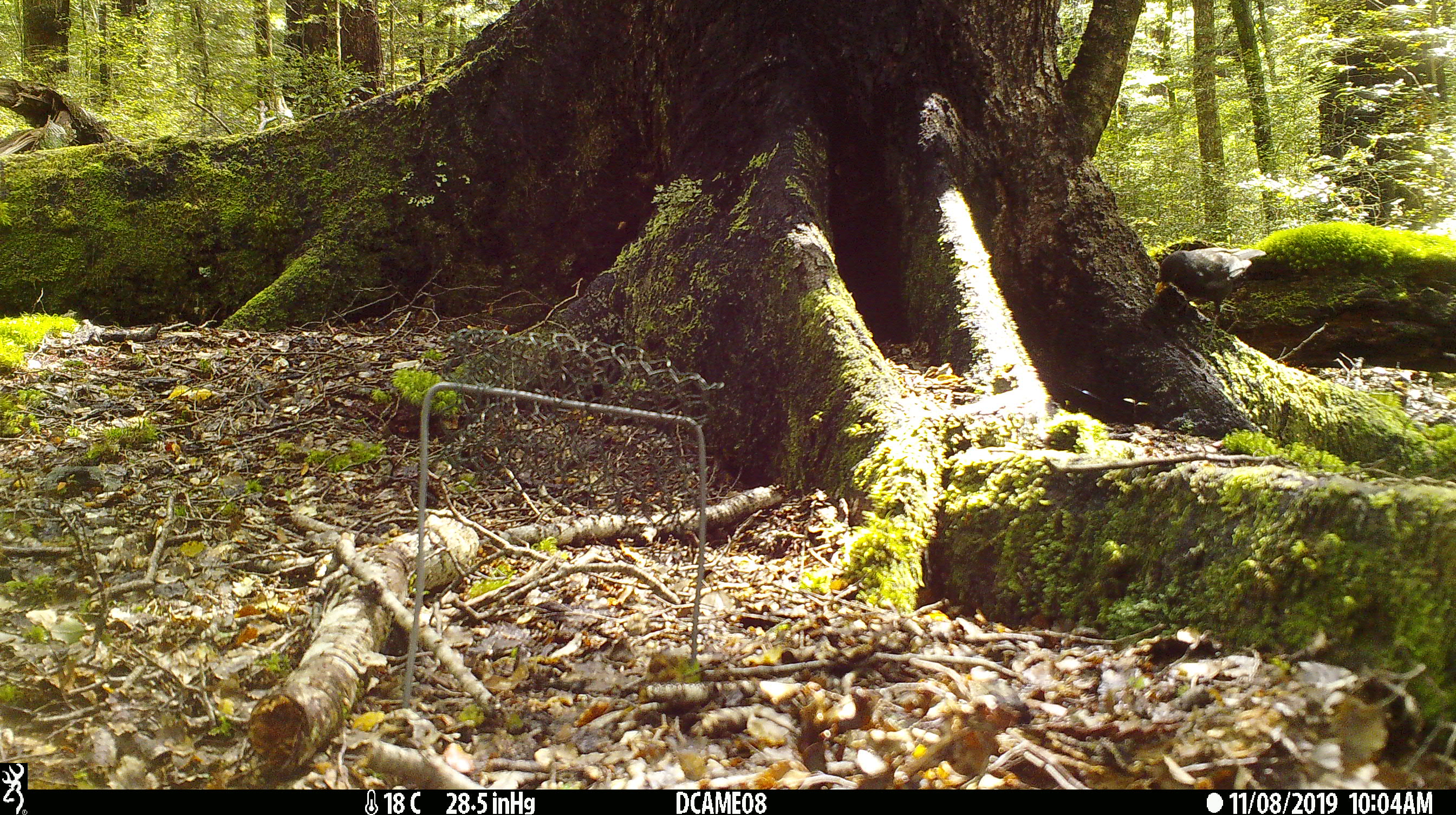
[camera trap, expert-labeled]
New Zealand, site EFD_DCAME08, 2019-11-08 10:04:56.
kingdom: Animalia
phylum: Chordata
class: Aves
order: Passeriformes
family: Turdidae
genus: Turdus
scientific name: Turdus merula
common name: eurasian blackbird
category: blackbird